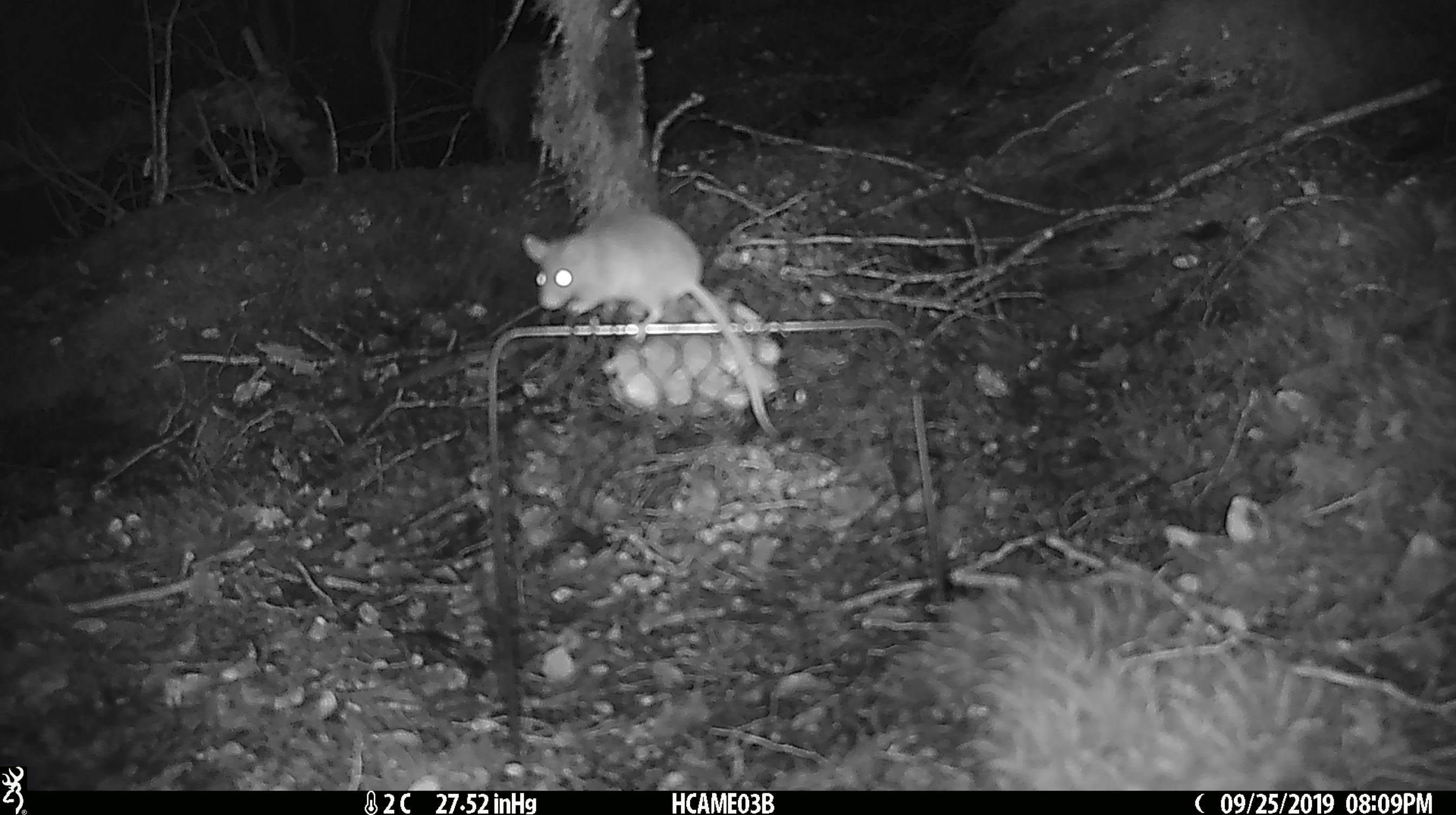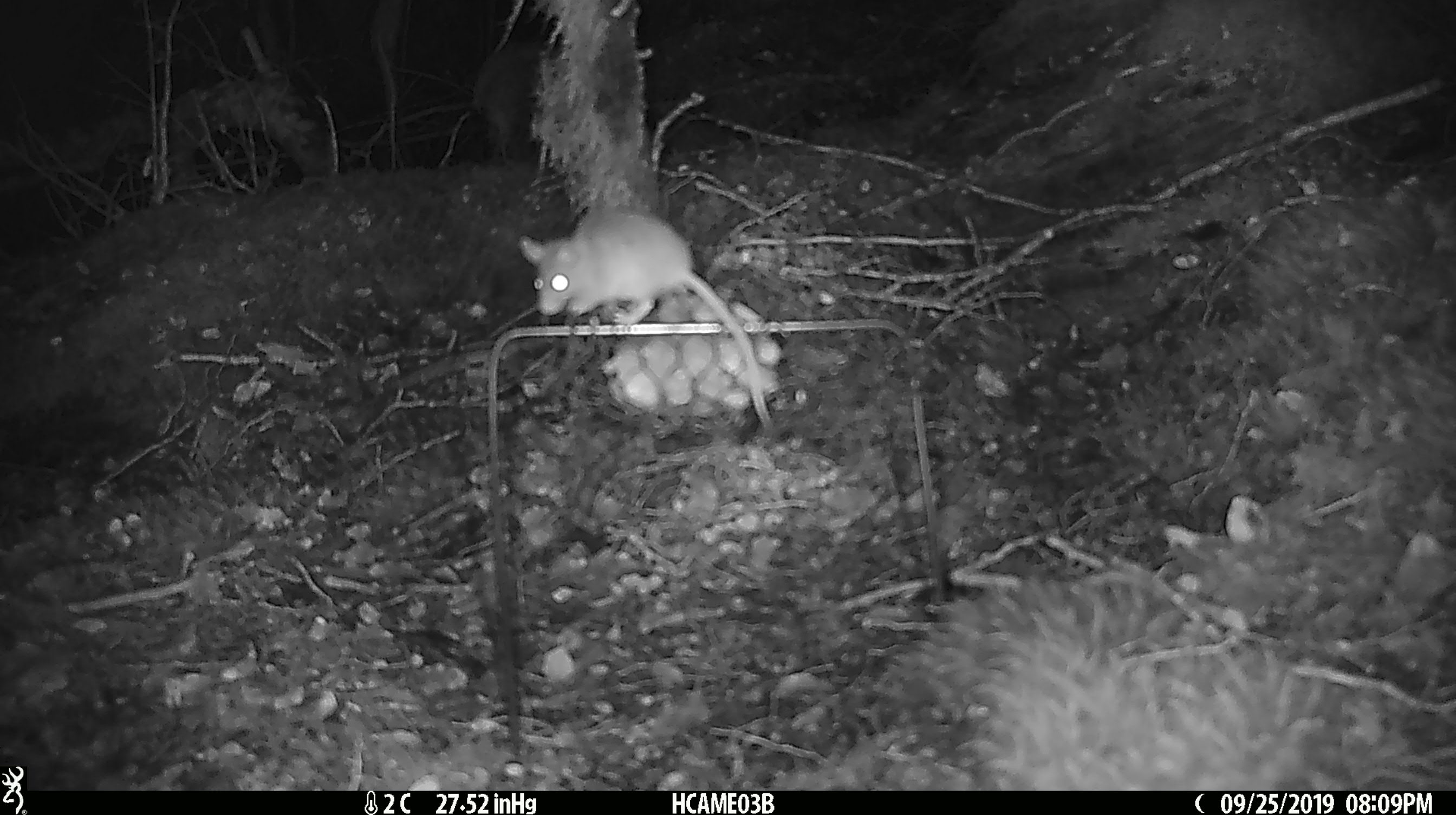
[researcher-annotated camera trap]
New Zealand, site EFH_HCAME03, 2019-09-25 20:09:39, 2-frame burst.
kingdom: Animalia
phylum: Chordata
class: Mammalia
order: Rodentia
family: Muridae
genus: Mus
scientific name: Mus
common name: mouse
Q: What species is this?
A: Mouse (Mus).